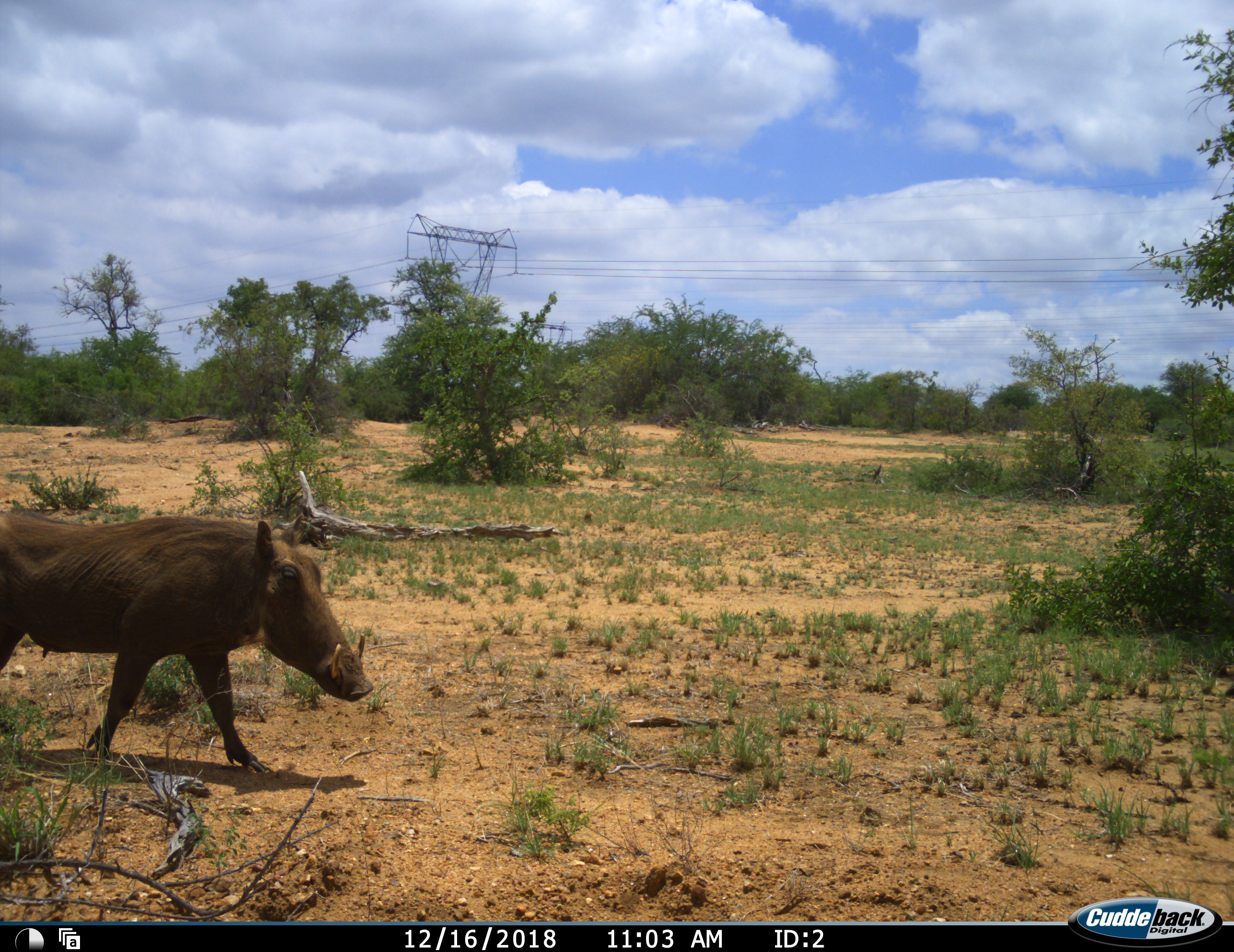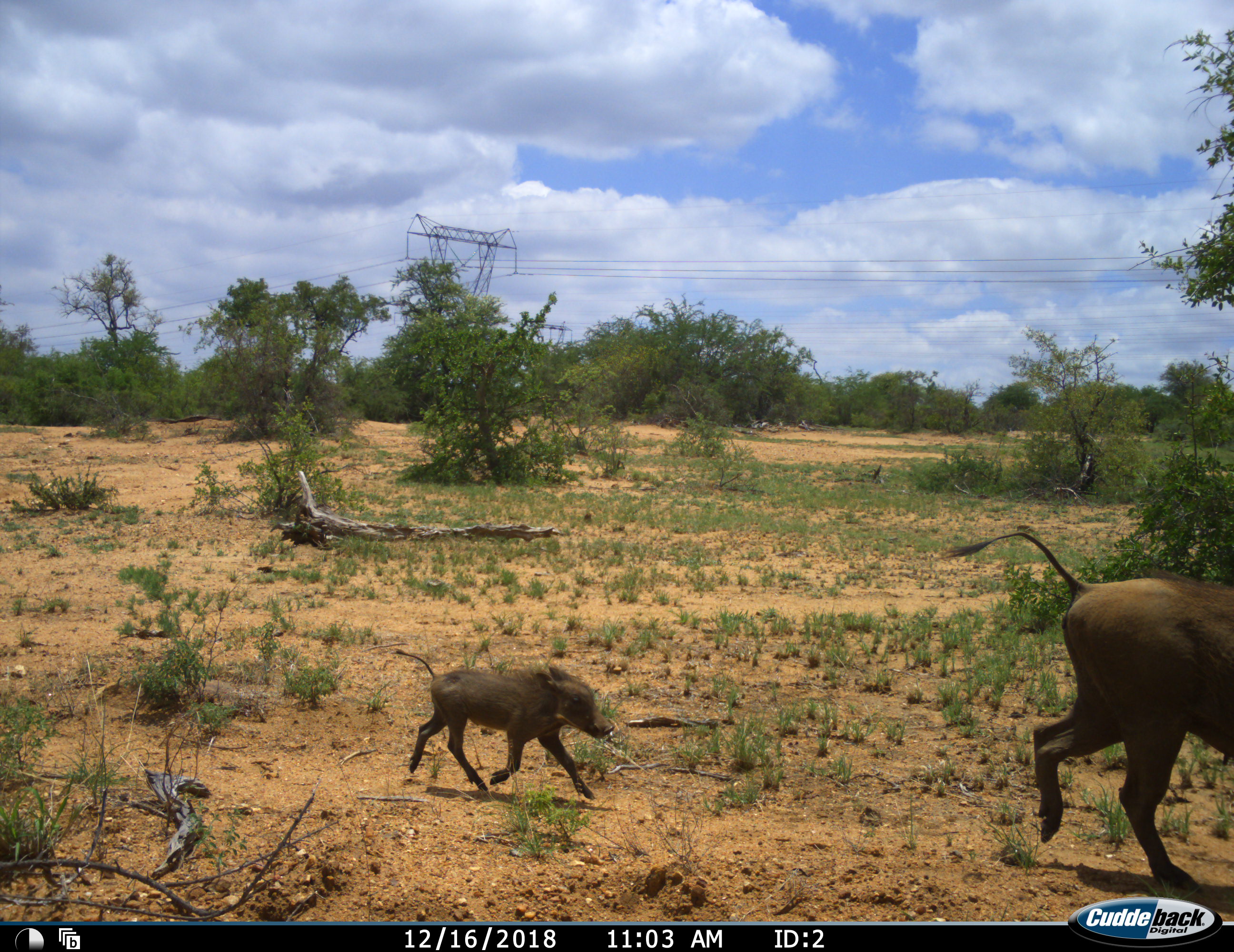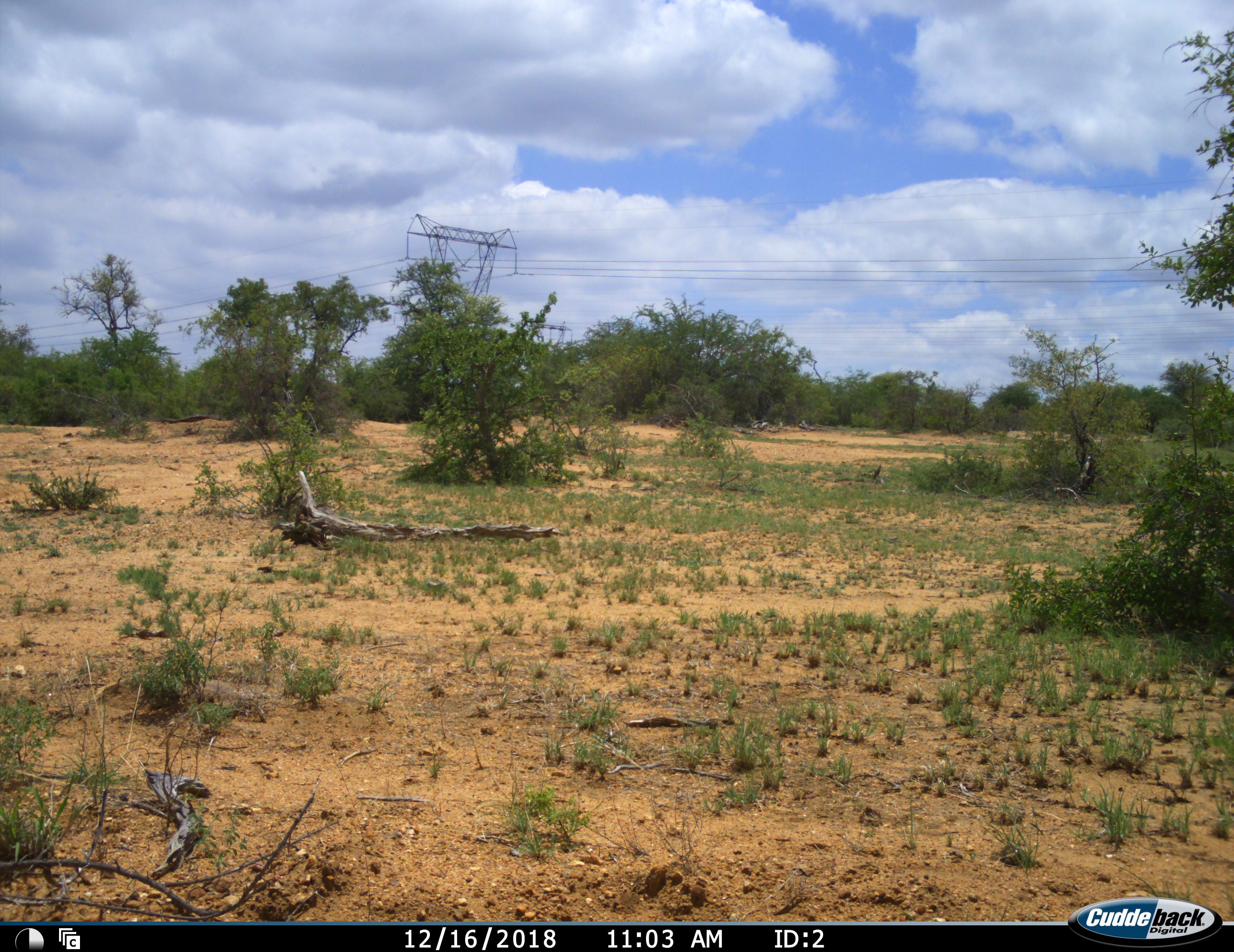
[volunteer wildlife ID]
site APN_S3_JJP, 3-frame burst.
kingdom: Animalia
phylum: Chordata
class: Mammalia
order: Artiodactyla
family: Suidae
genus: Phacochoerus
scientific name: Phacochoerus africanus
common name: warthog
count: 2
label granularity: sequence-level